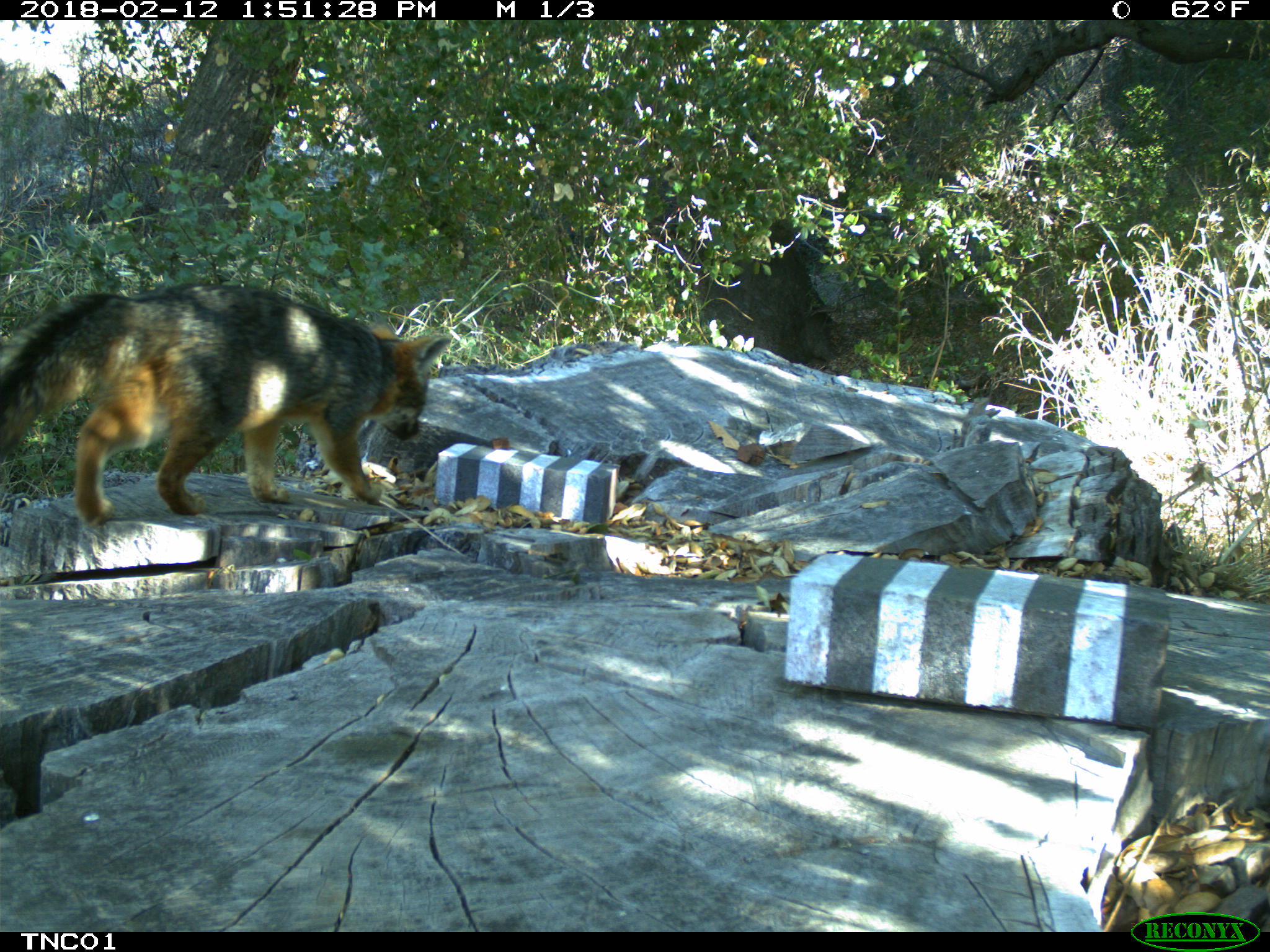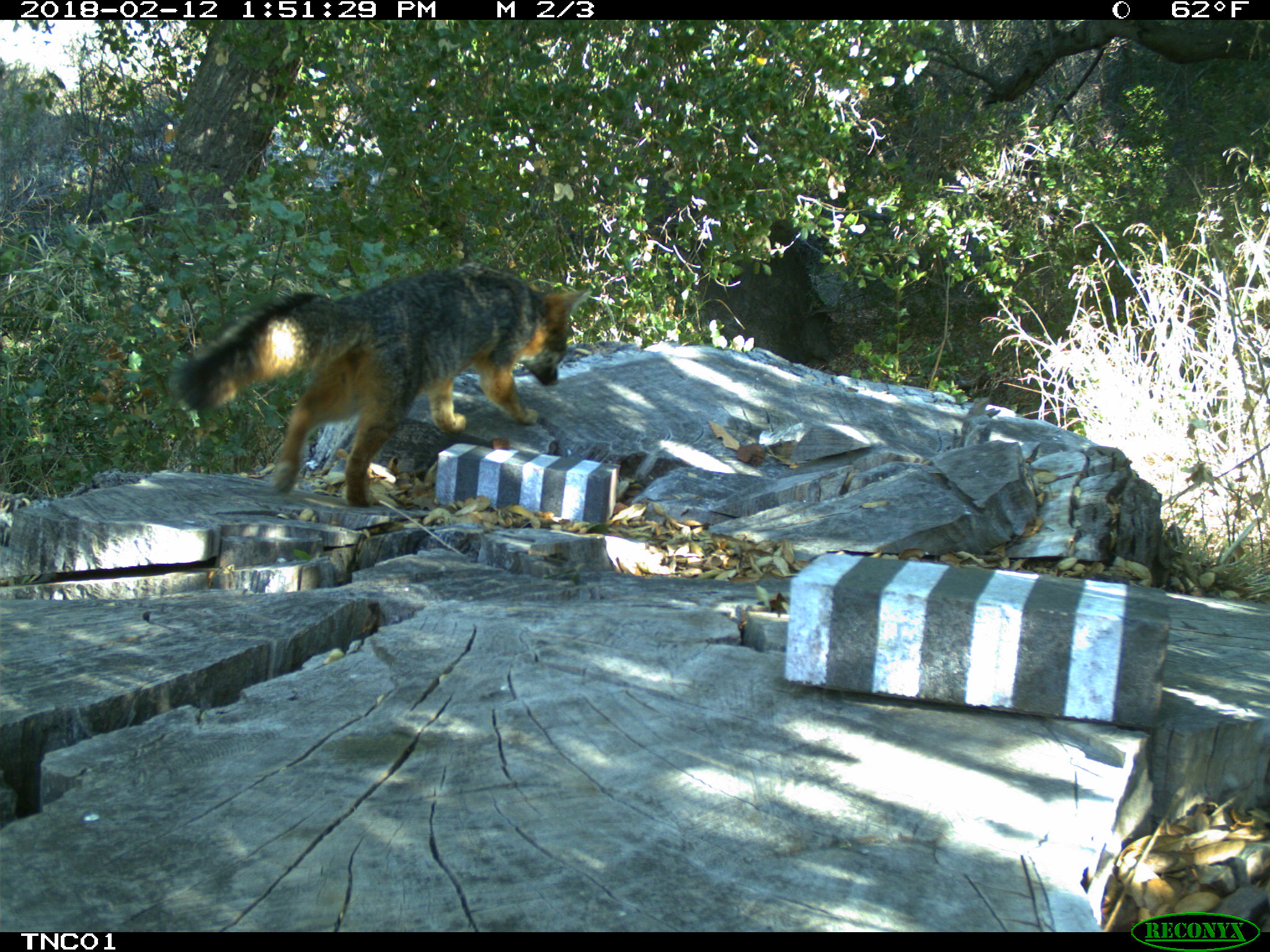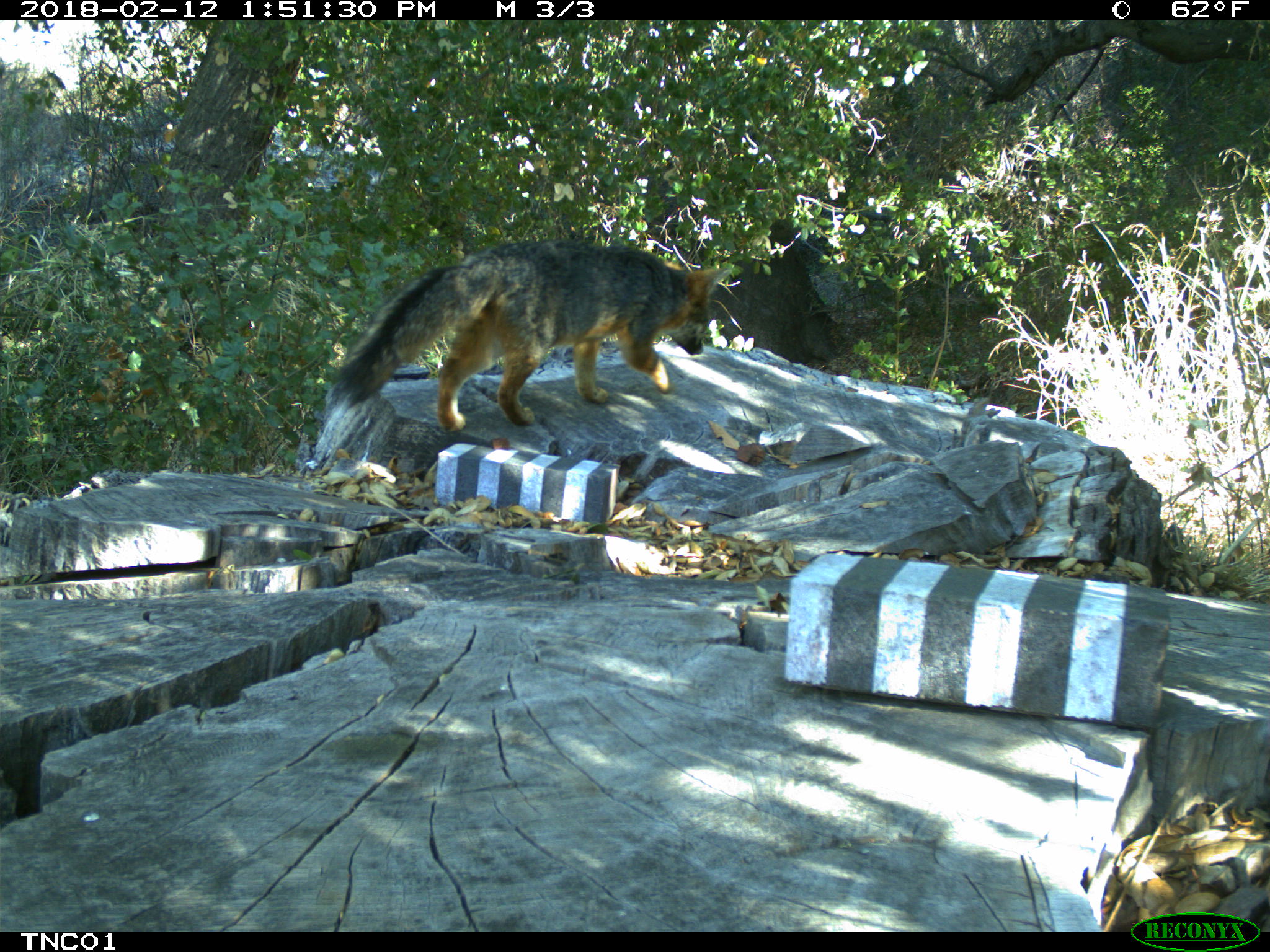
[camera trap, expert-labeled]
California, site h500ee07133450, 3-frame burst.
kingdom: Animalia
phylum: Chordata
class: Mammalia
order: Carnivora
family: Canidae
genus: Urocyon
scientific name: Urocyon littoralis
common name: island fox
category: fox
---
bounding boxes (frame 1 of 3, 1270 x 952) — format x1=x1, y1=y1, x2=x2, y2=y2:
fox: x1=0, y1=281, x2=450, y2=528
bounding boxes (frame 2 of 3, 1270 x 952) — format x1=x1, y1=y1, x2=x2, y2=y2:
fox: x1=172, y1=262, x2=588, y2=507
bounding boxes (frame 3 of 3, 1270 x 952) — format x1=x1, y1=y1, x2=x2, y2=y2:
fox: x1=330, y1=234, x2=730, y2=431